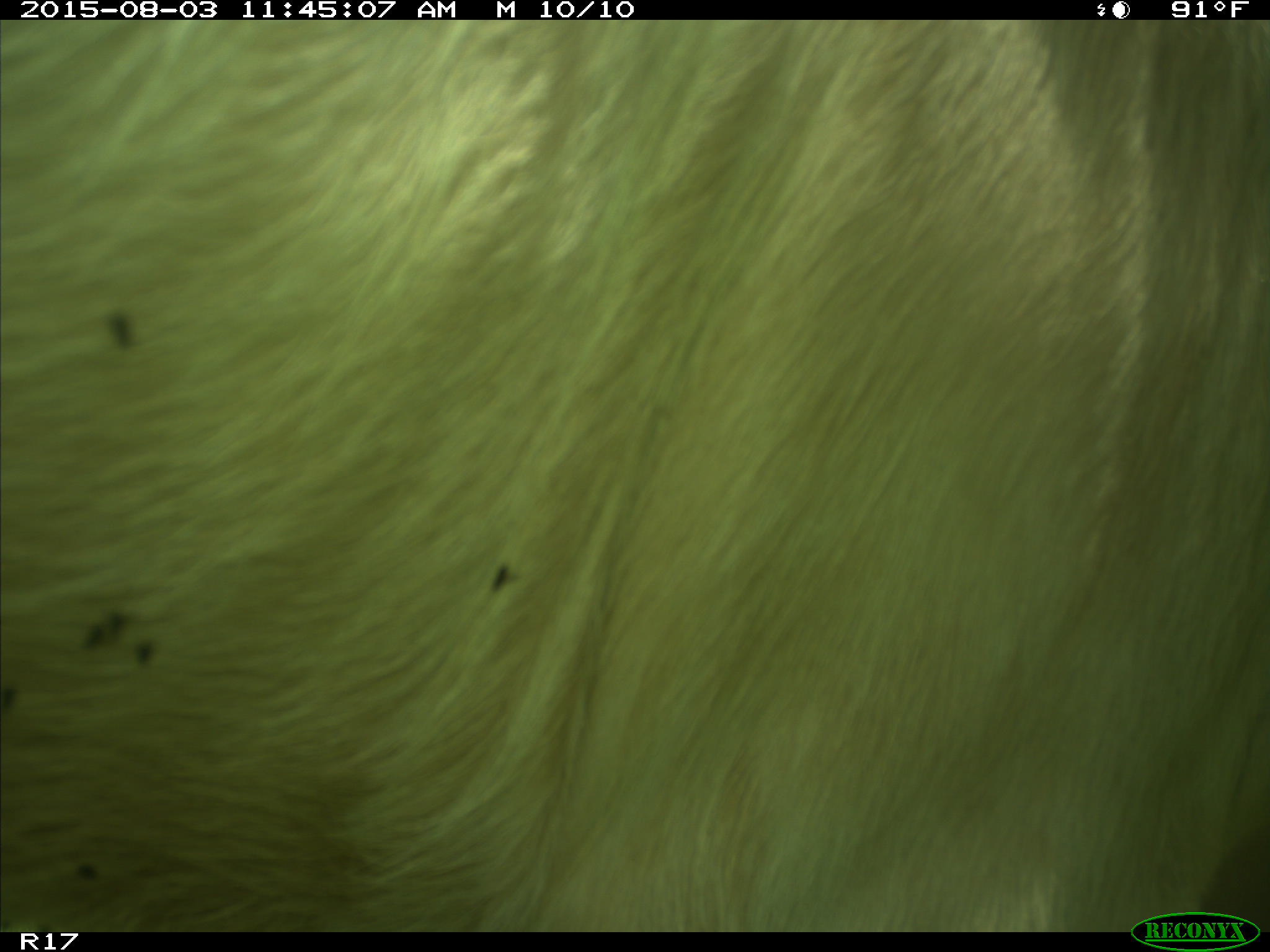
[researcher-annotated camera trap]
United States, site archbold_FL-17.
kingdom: Animalia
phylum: Chordata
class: Mammalia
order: Artiodactyla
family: Bovidae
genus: Bos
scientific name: Bos taurus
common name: domestic cow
Bos taurus (domestic cow).